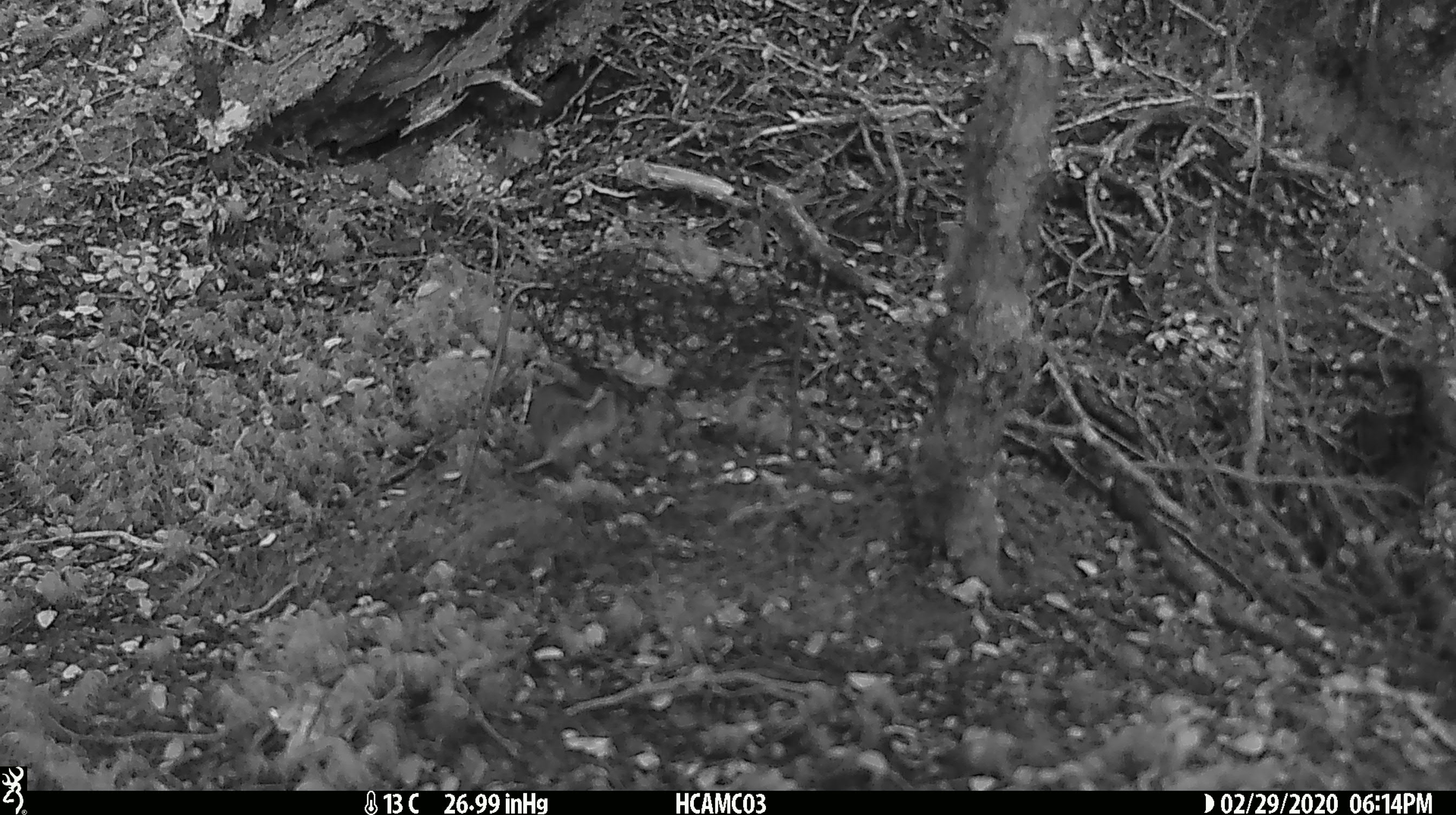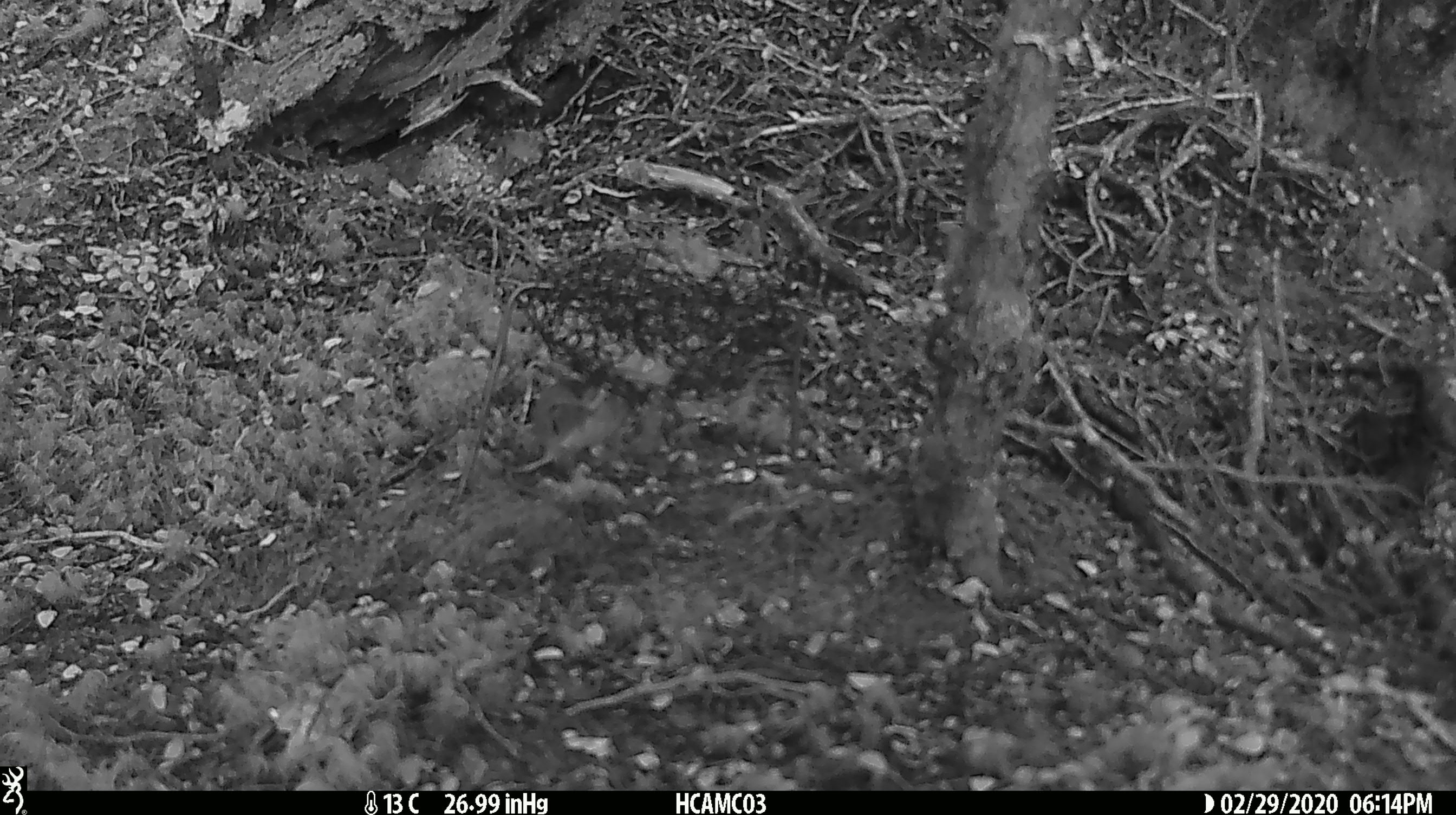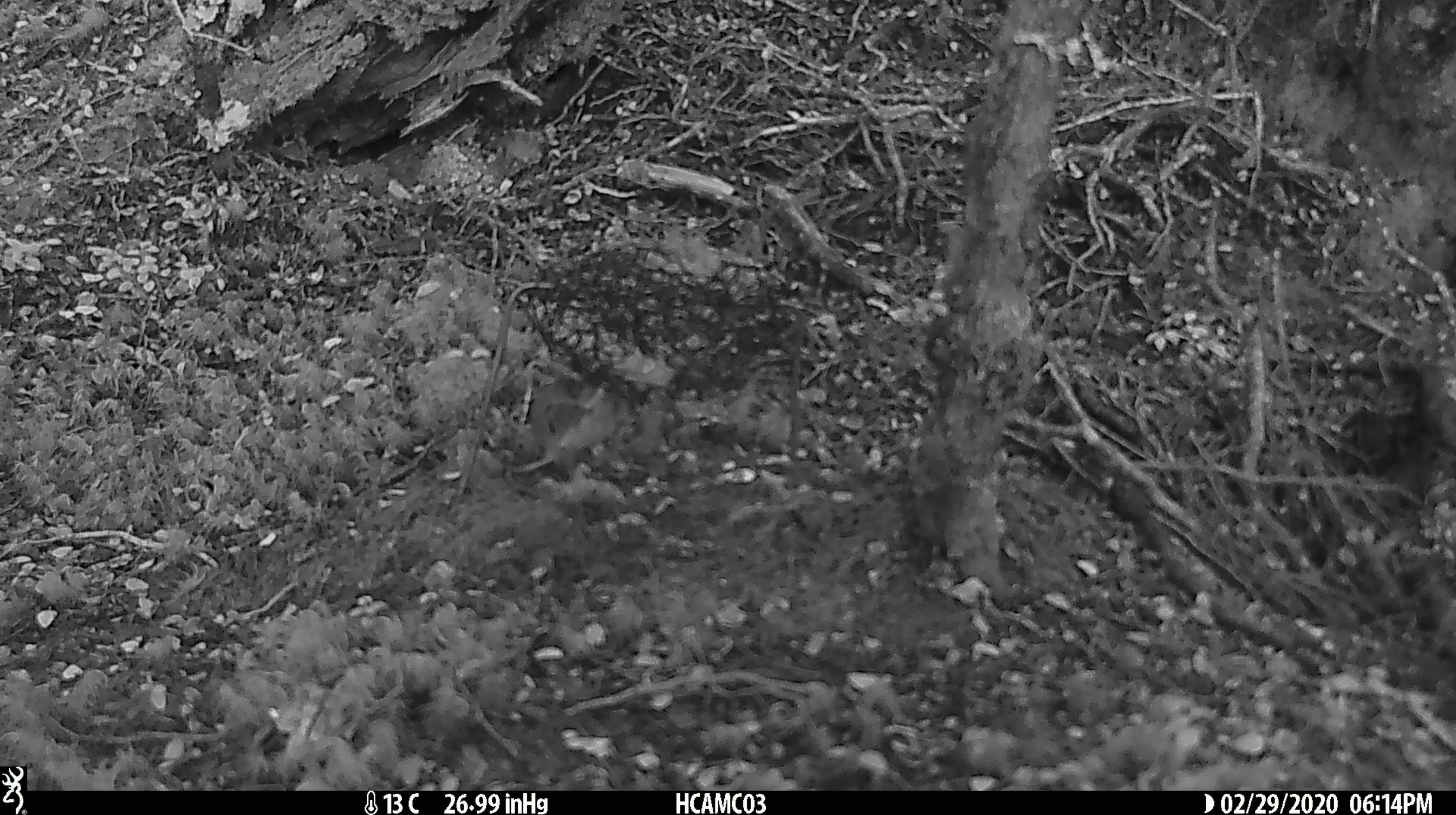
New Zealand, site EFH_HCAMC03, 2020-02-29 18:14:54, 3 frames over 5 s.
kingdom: Animalia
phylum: Chordata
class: Mammalia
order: Rodentia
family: Muridae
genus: Mus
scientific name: Mus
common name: mouse